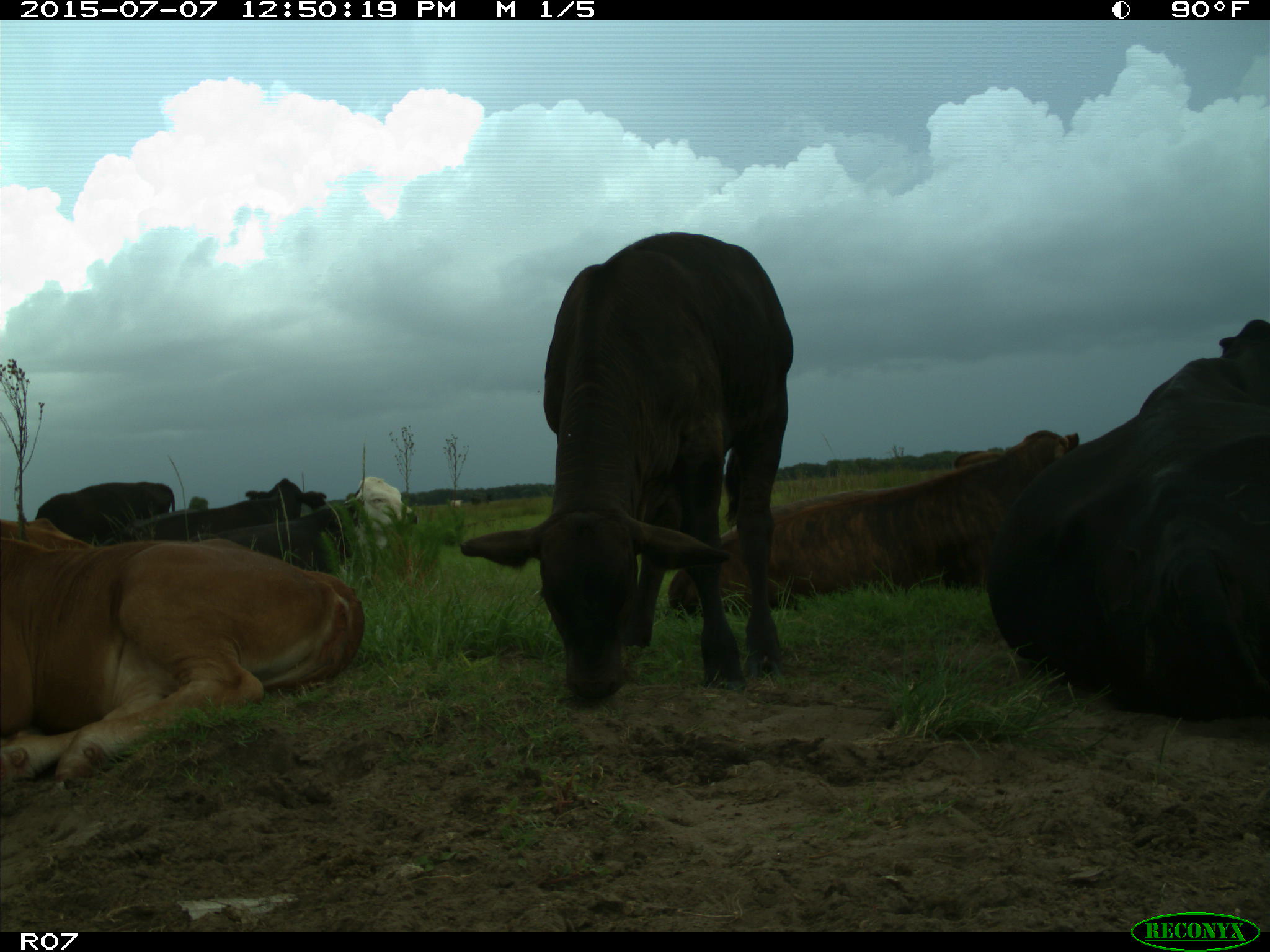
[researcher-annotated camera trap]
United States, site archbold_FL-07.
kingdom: Animalia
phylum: Chordata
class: Mammalia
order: Artiodactyla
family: Bovidae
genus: Bos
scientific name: Bos taurus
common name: domestic cow